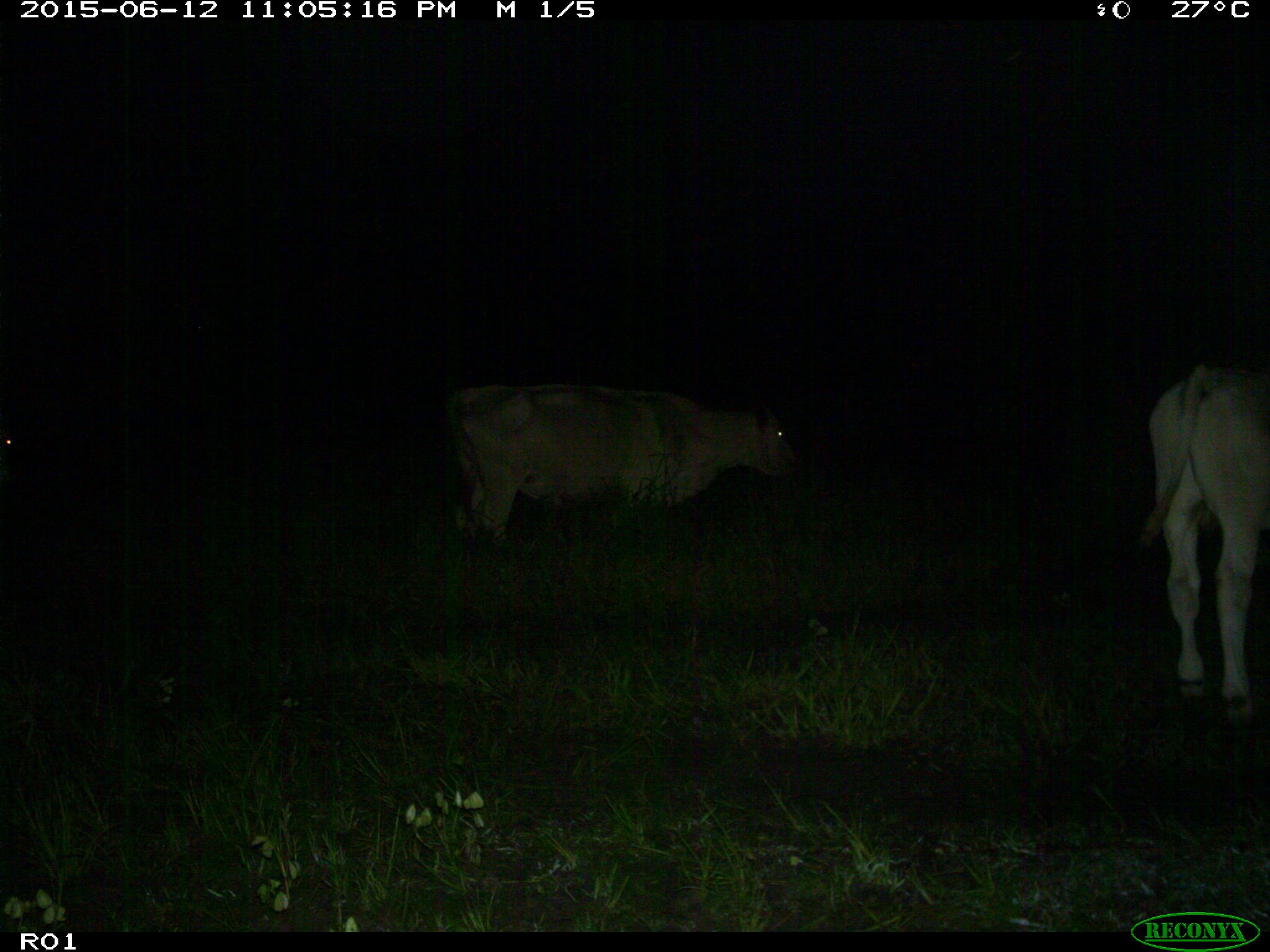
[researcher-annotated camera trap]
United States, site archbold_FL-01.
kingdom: Animalia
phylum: Chordata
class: Mammalia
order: Artiodactyla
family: Bovidae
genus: Bos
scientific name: Bos taurus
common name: domestic cow